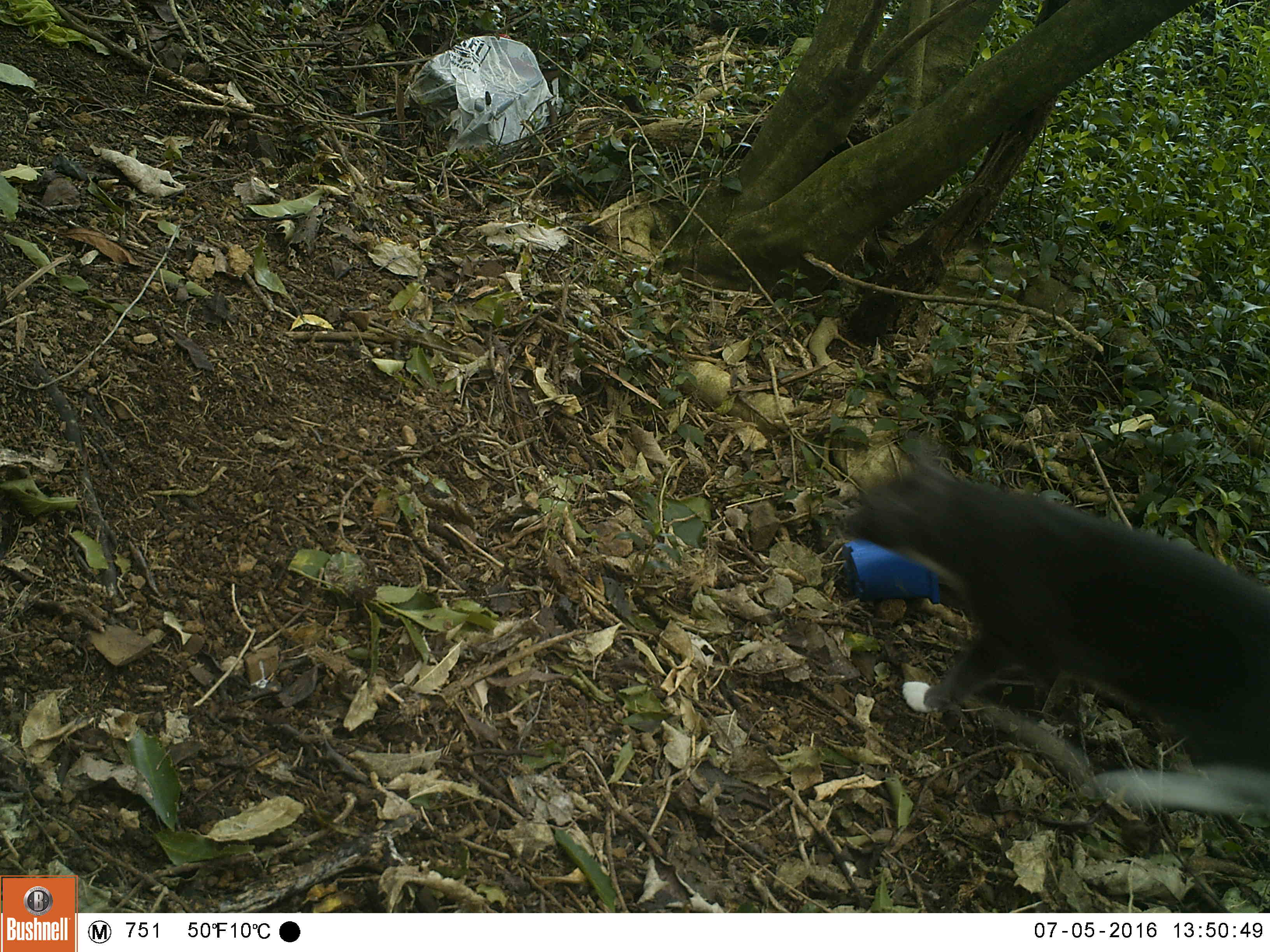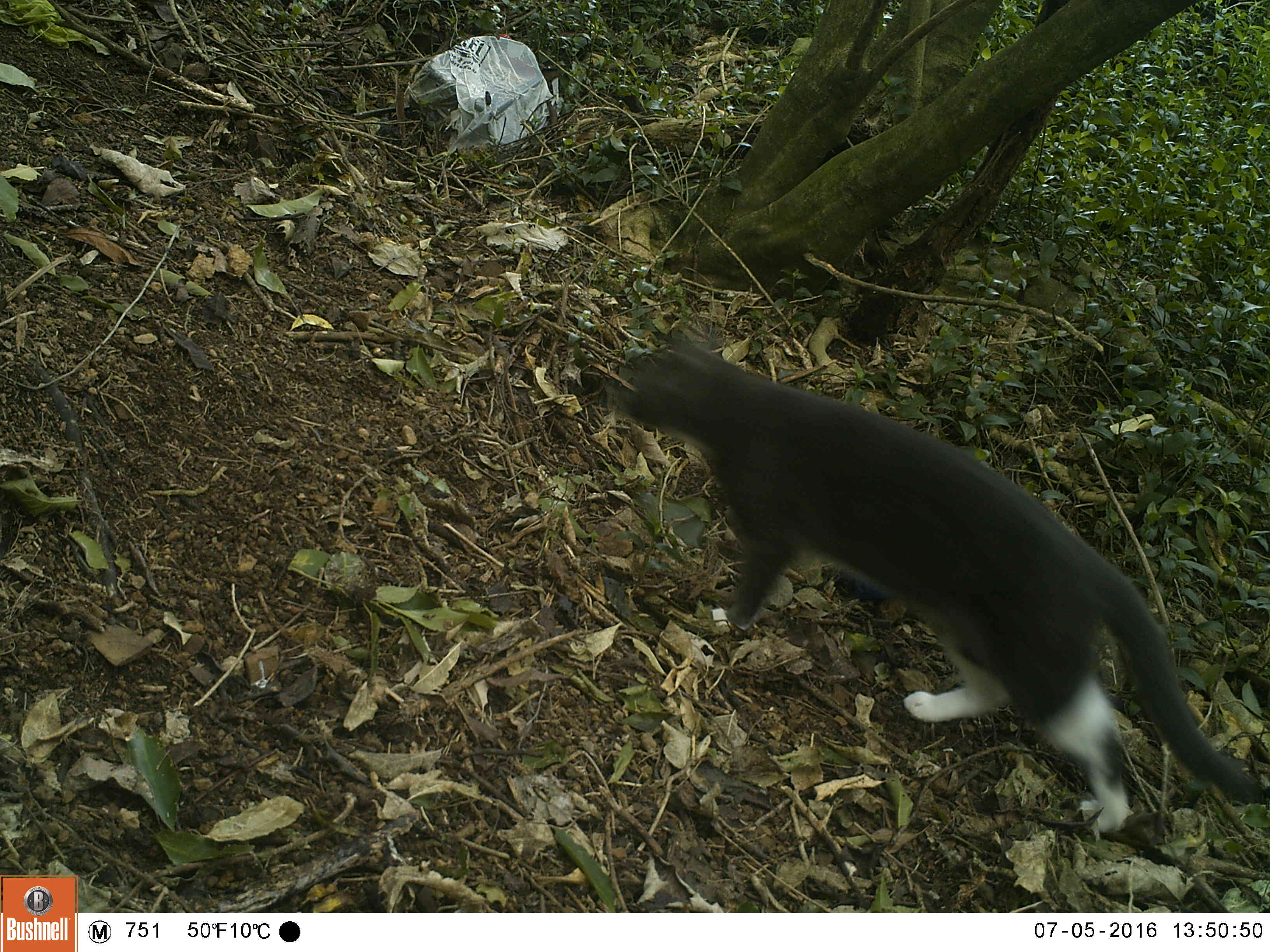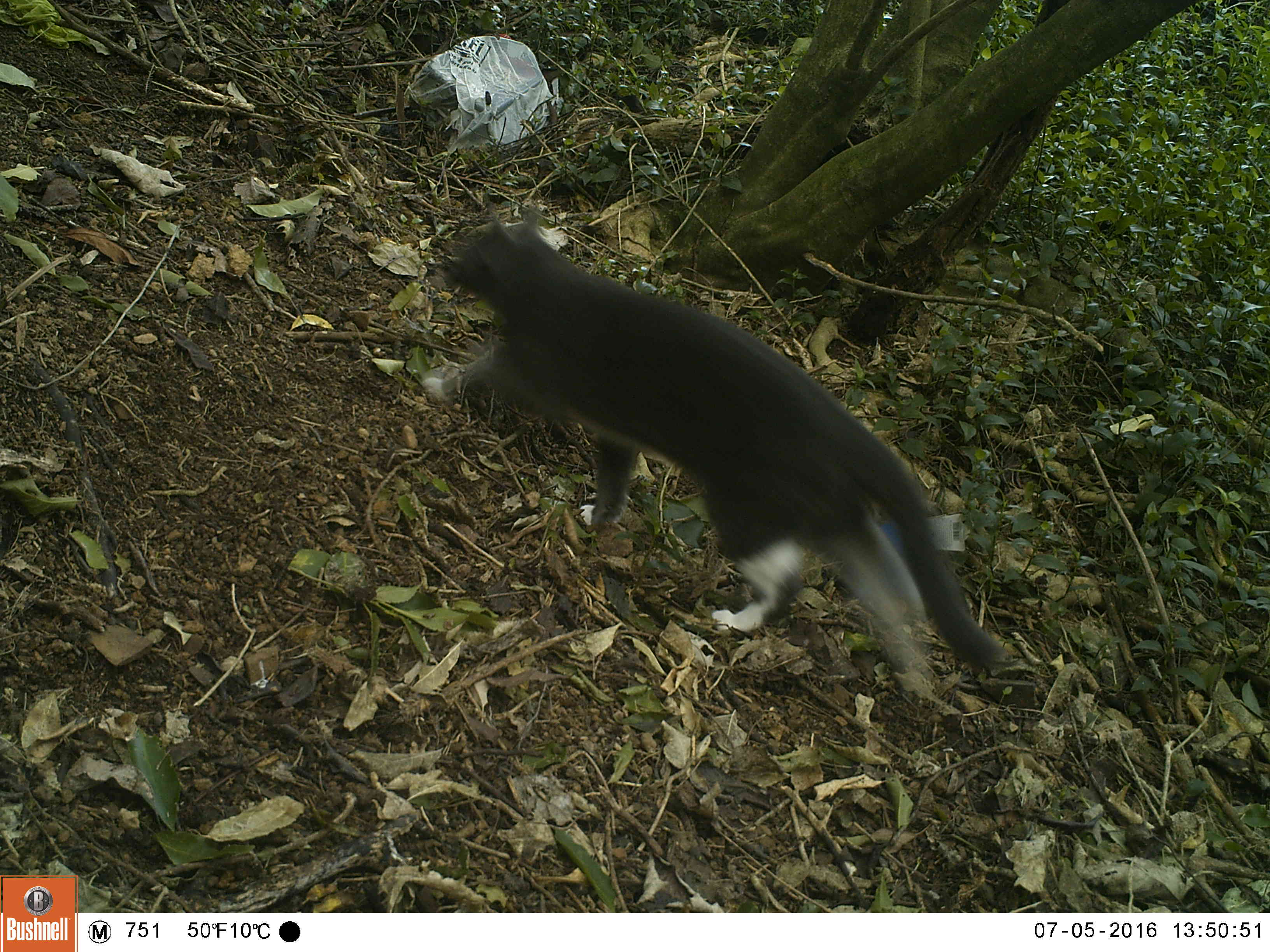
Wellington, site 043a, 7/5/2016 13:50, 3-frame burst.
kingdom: Animalia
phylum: Chordata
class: Mammalia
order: Carnivora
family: Felidae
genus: Felis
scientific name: Felis catus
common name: cat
Cat (Felis catus).